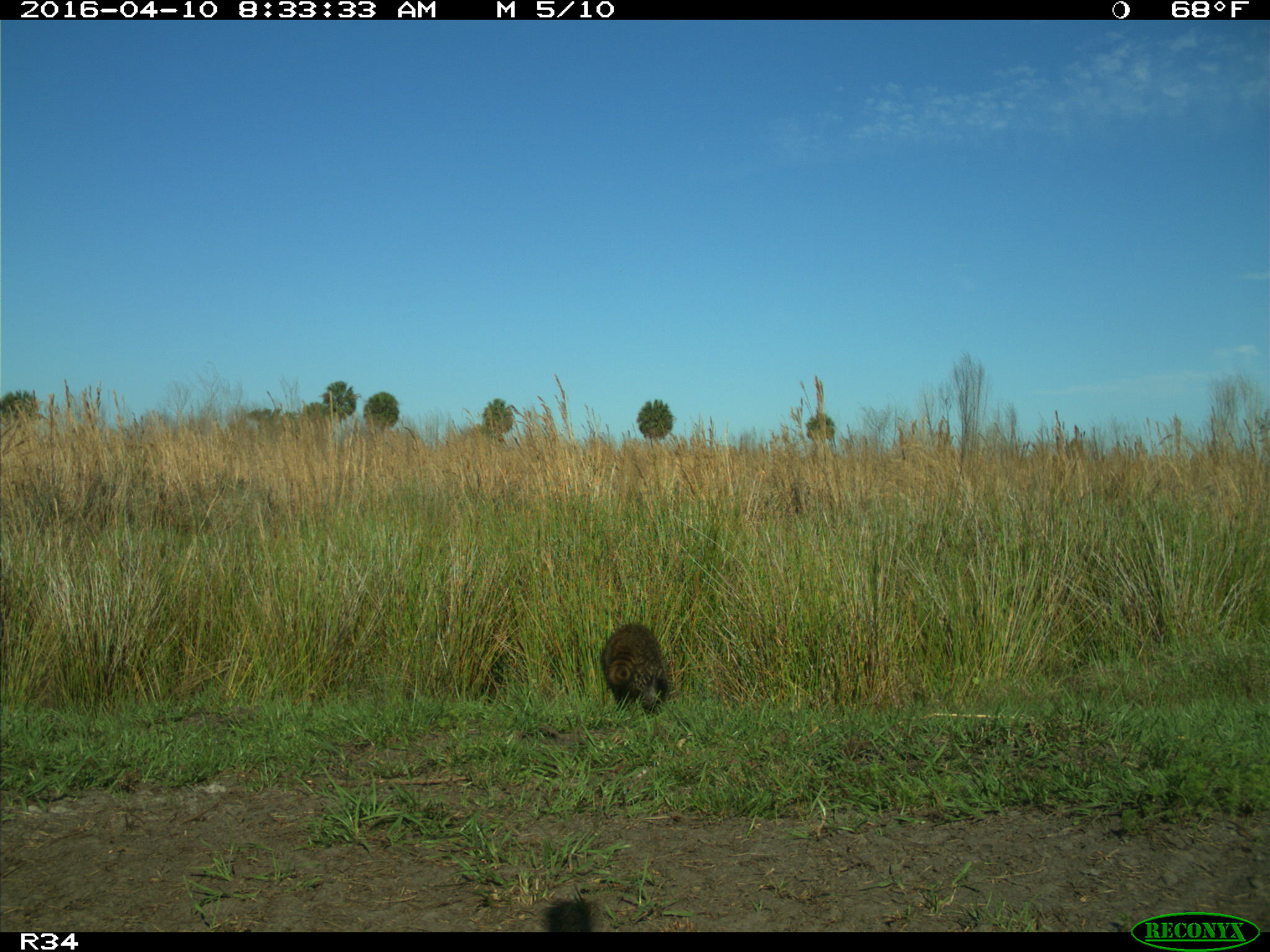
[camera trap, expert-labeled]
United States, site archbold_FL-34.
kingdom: Animalia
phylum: Chordata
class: Mammalia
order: Carnivora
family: Procyonidae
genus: Procyon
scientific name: Procyon lotor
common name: common raccoon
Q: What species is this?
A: Procyon lotor (common raccoon).